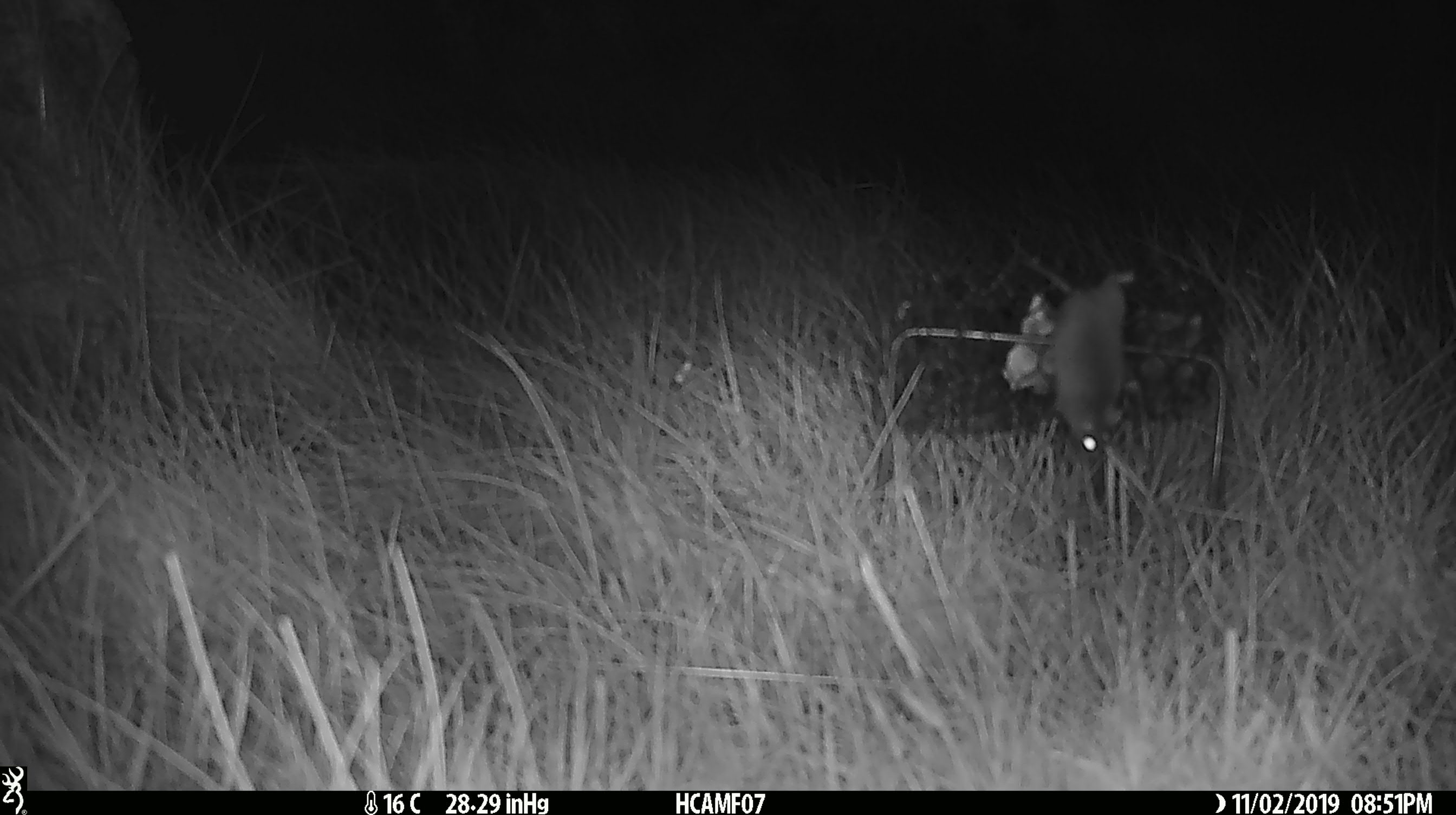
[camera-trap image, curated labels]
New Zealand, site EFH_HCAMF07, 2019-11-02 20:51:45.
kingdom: Animalia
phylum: Chordata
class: Mammalia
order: Rodentia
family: Muridae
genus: Mus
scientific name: Mus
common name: mouse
Mouse (Mus).